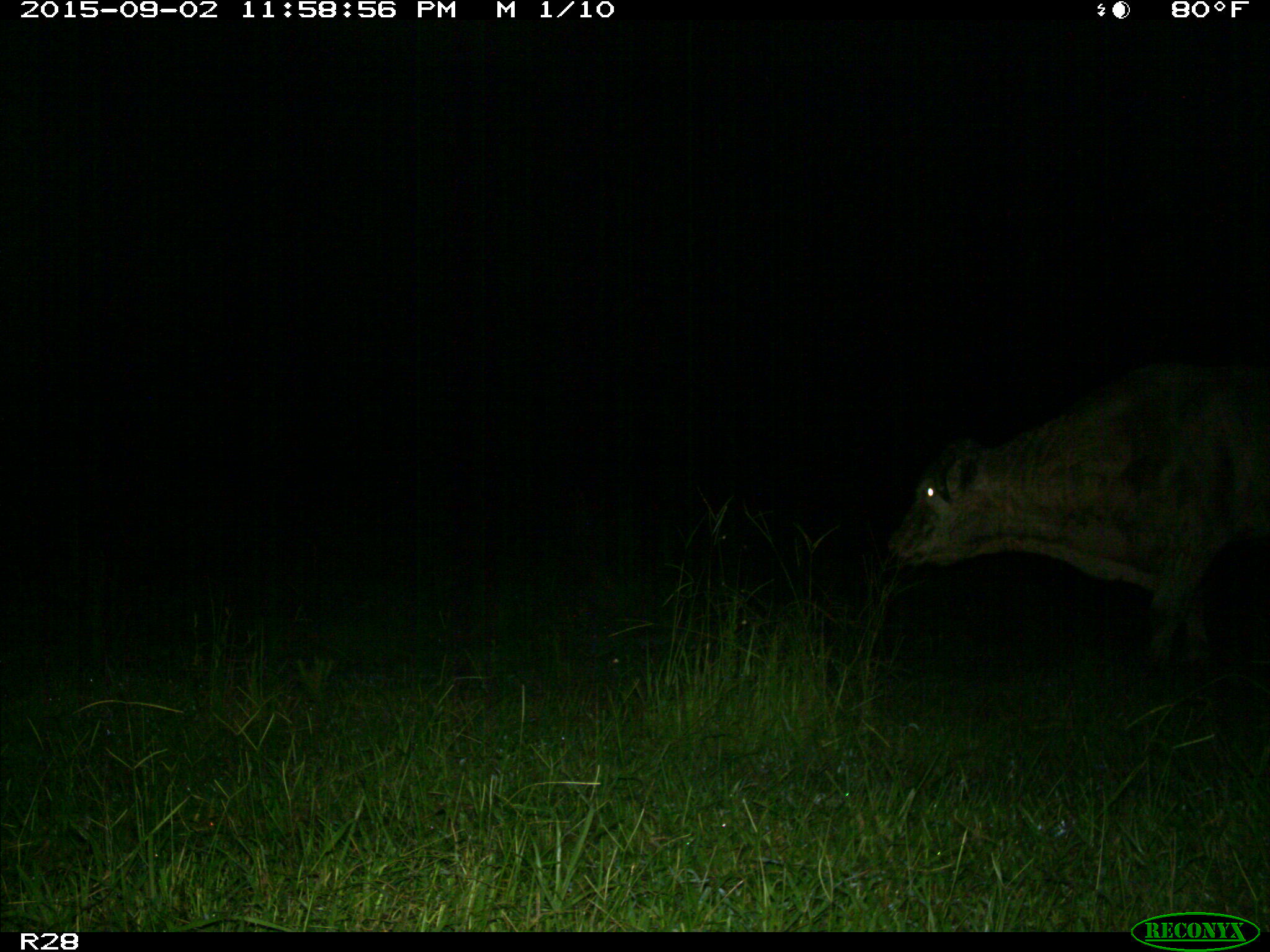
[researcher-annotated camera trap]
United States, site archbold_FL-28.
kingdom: Animalia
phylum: Chordata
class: Mammalia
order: Artiodactyla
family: Bovidae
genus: Bos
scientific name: Bos taurus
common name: domestic cow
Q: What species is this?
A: Bos taurus (domestic cow).